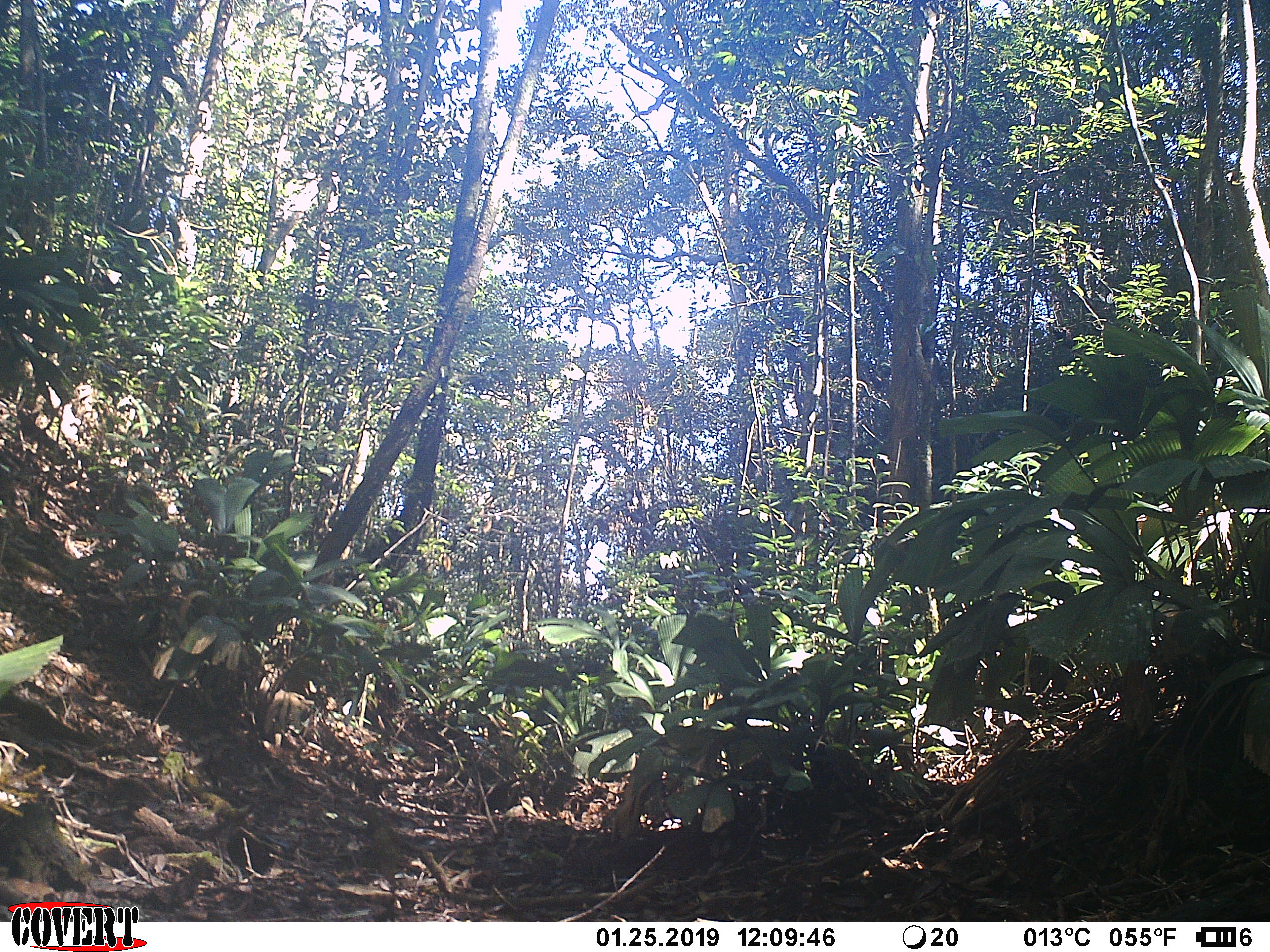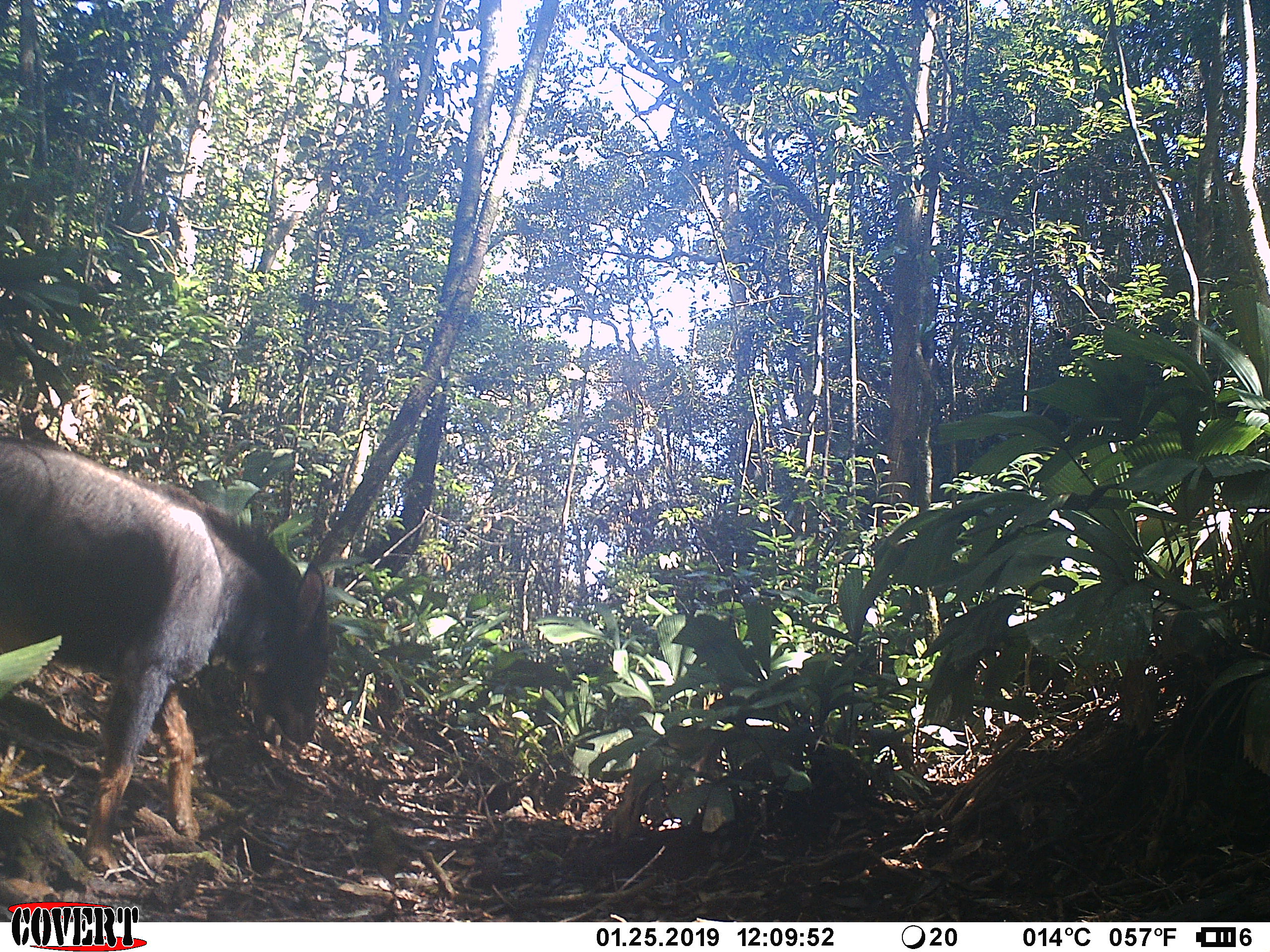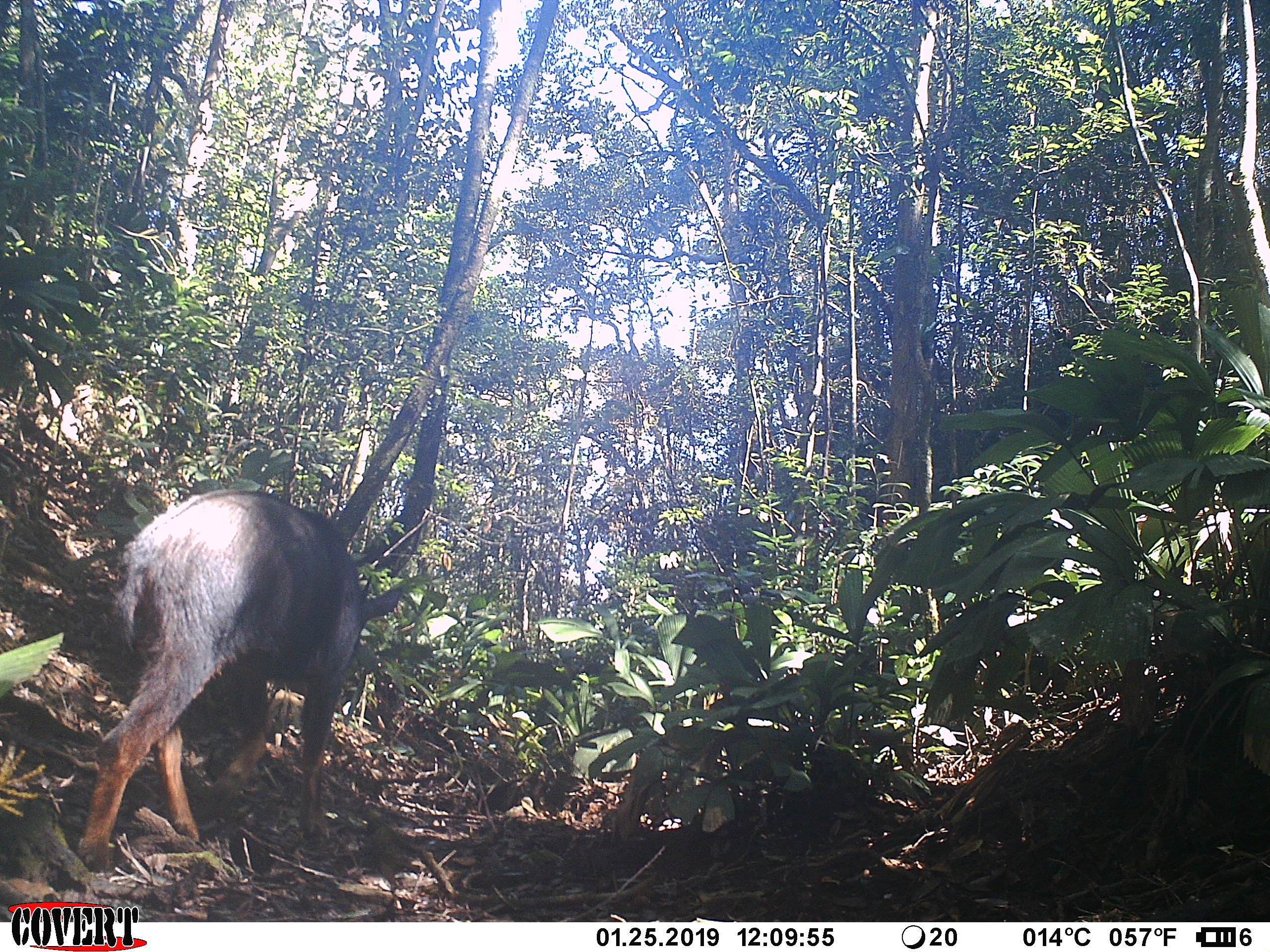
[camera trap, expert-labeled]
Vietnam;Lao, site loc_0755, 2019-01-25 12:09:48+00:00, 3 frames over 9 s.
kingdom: Animalia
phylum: Chordata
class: Mammalia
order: Artiodactyla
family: Bovidae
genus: Capricornis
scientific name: Capricornis sumatraensis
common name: chinese serow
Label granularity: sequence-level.